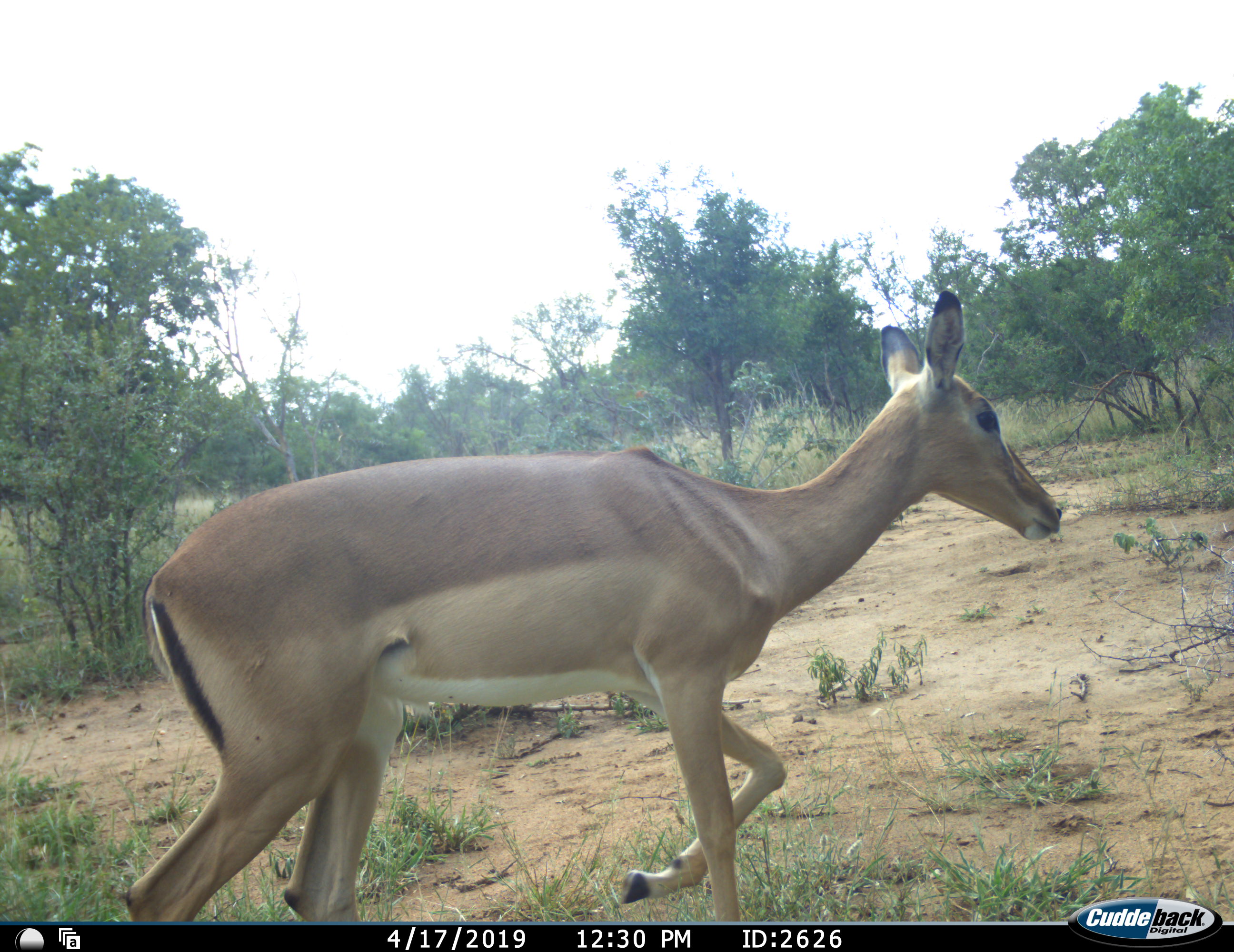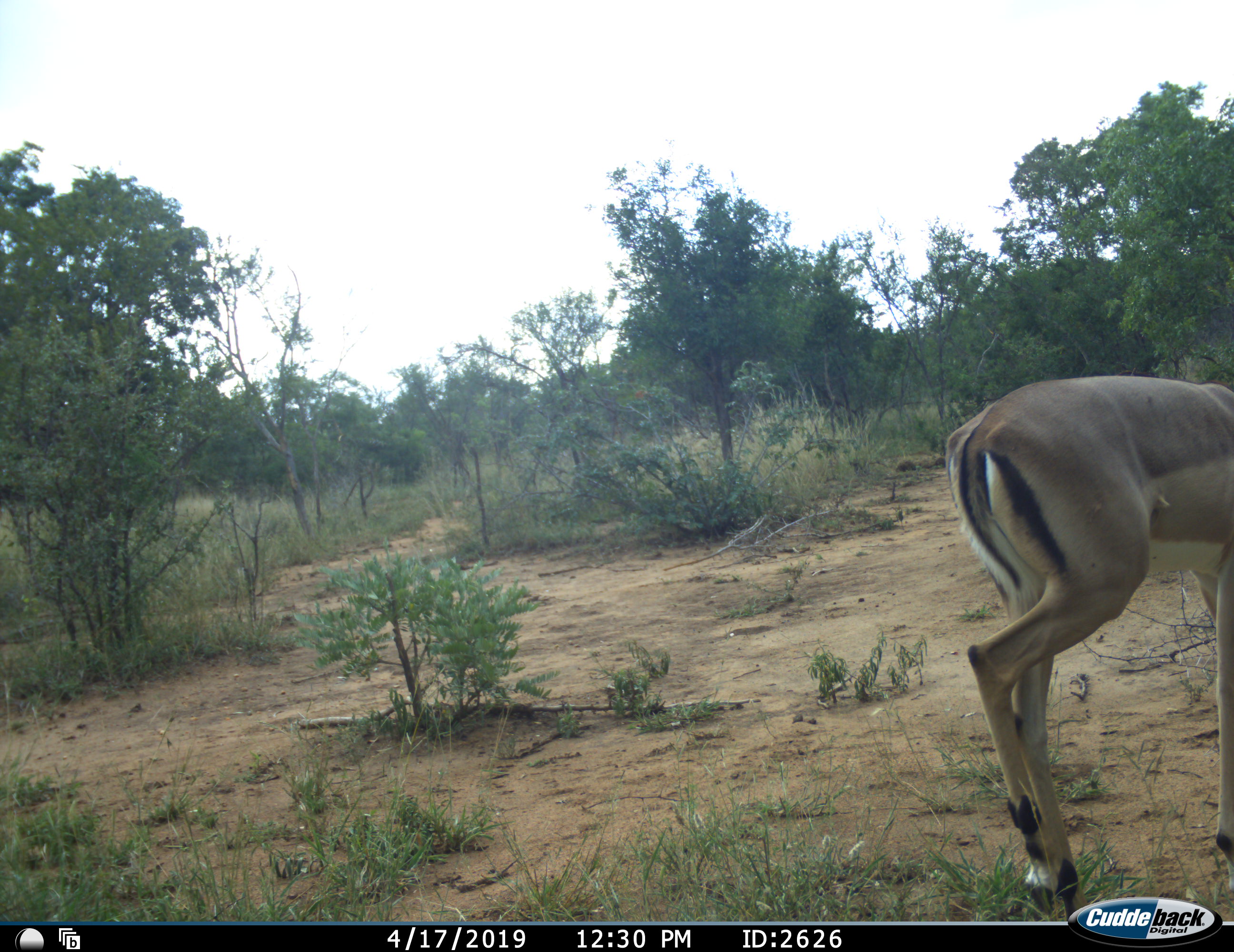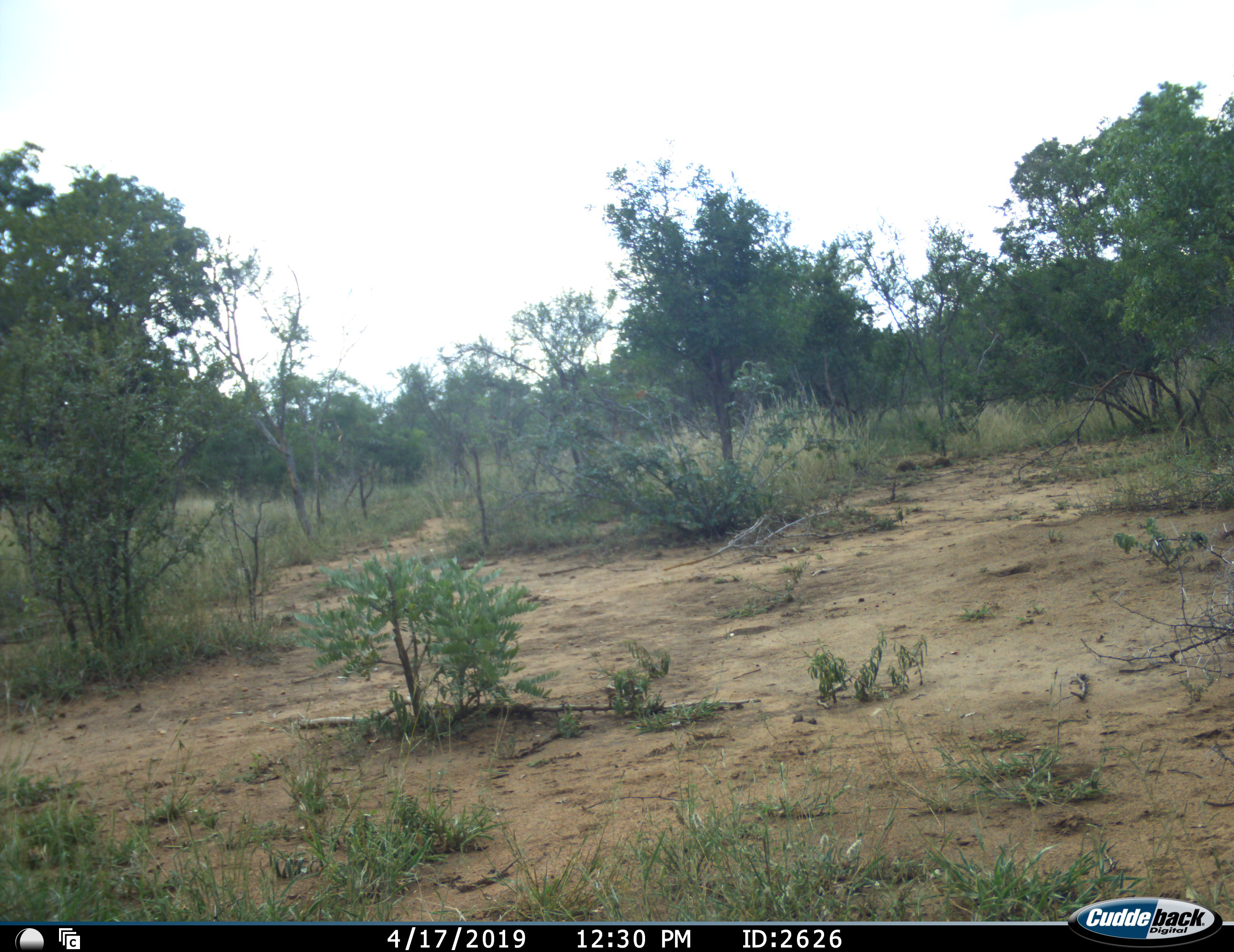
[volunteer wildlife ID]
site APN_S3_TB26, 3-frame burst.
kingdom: Animalia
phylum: Chordata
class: Mammalia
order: Artiodactyla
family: Bovidae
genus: Aepyceros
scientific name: Aepyceros melampus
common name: impala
Impala (Aepyceros melampus), count 1. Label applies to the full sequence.